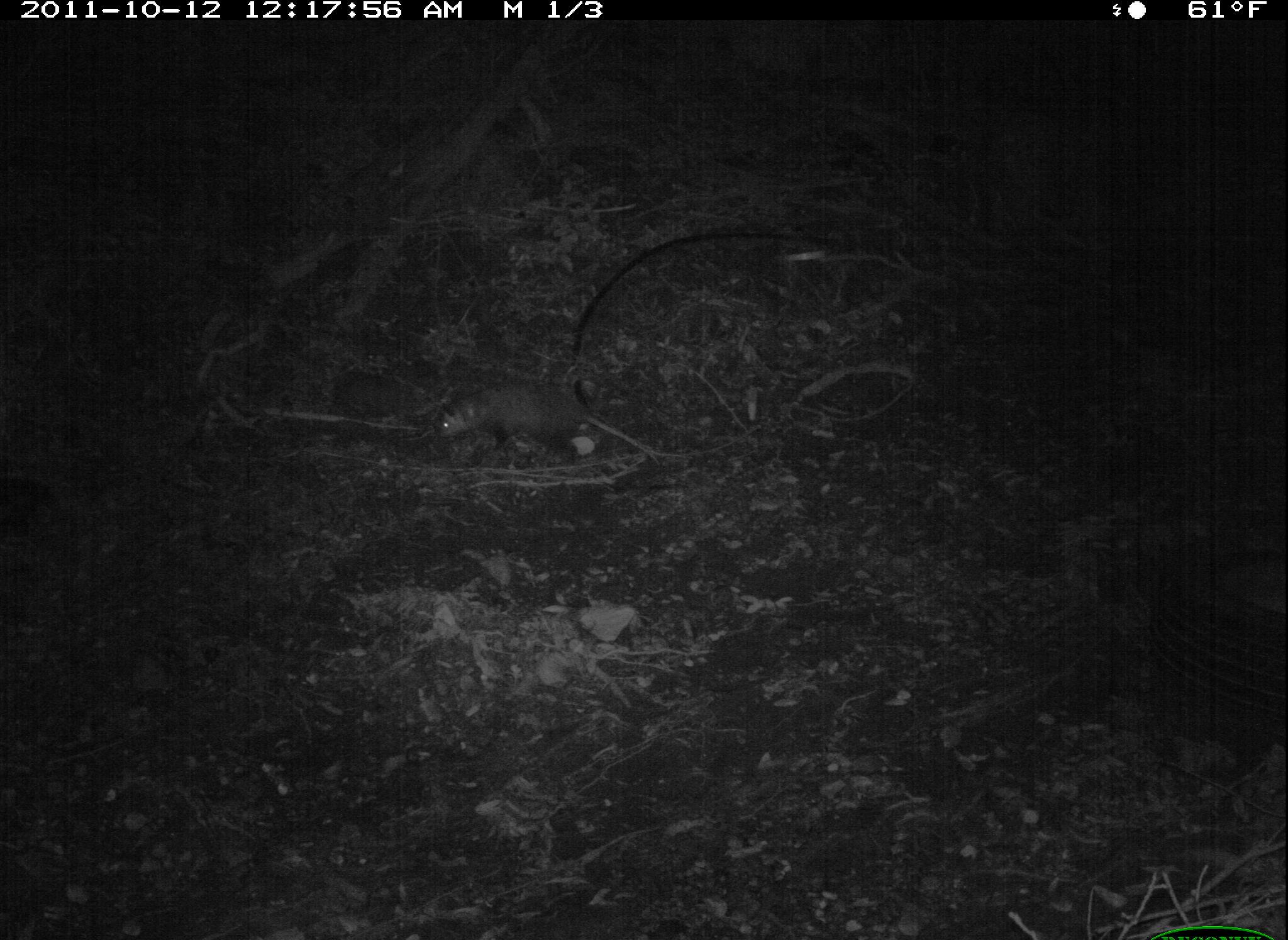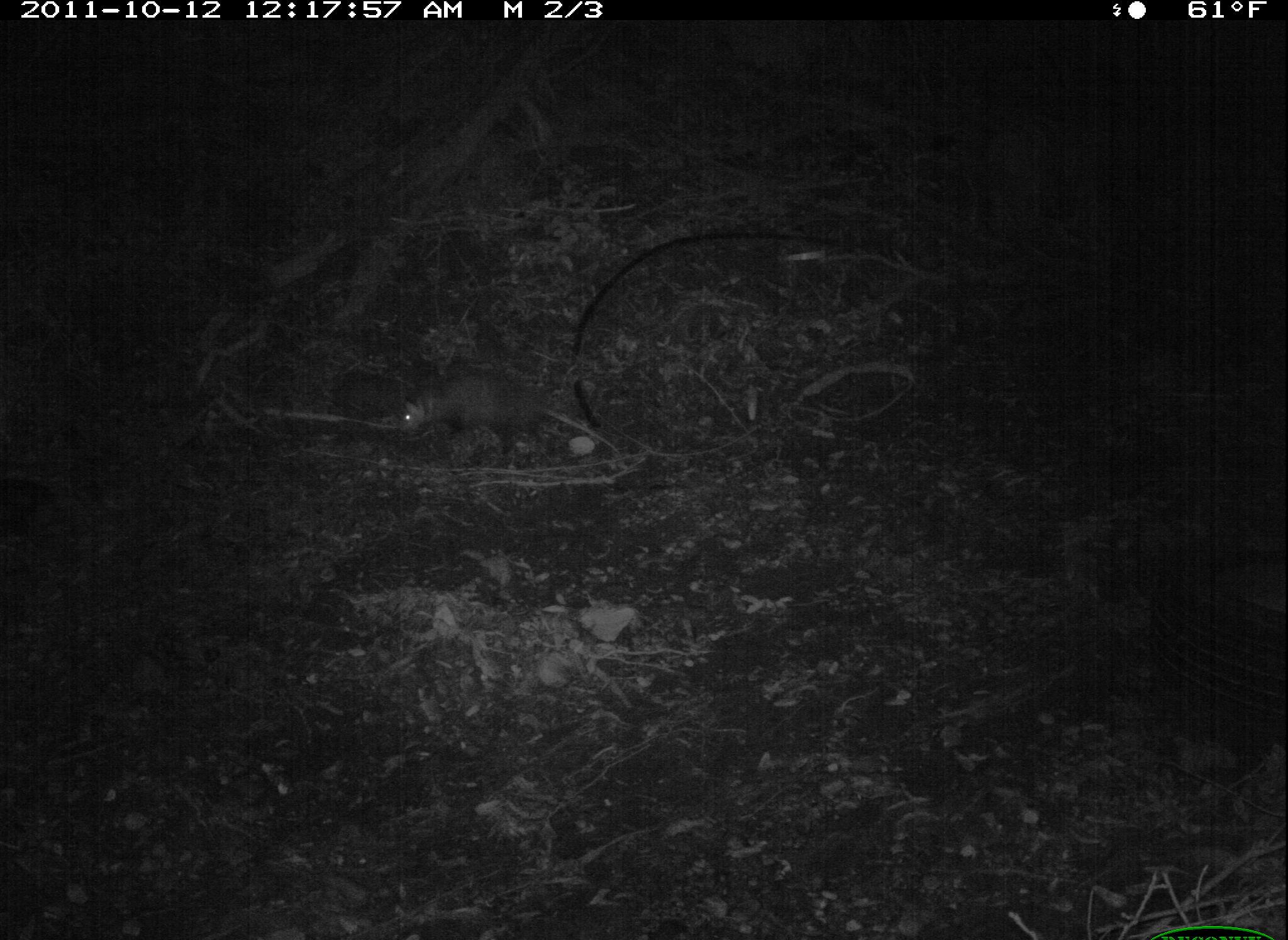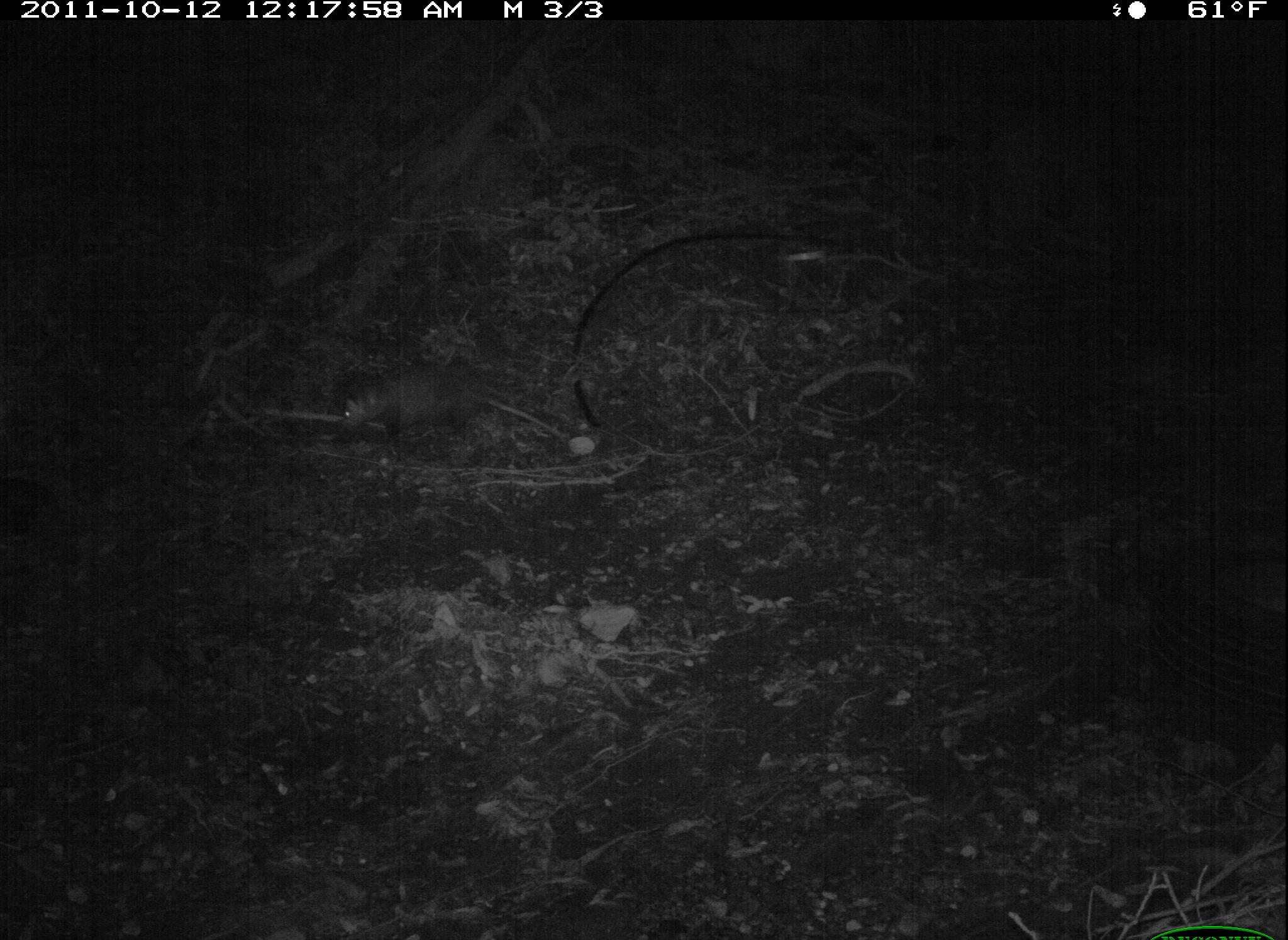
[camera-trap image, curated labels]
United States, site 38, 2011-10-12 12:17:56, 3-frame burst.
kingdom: Animalia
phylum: Chordata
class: Mammalia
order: Didelphimorphia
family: Didelphidae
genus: Didelphis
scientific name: Didelphis virginiana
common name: virginia opossum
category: opossum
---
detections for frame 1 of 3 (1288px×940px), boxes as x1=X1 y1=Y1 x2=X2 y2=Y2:
opossum: x1=416 y1=363 x2=698 y2=481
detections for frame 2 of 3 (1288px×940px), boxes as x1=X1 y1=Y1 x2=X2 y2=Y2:
opossum: x1=386 y1=361 x2=625 y2=478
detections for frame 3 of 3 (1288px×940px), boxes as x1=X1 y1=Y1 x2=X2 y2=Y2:
opossum: x1=320 y1=348 x2=581 y2=456